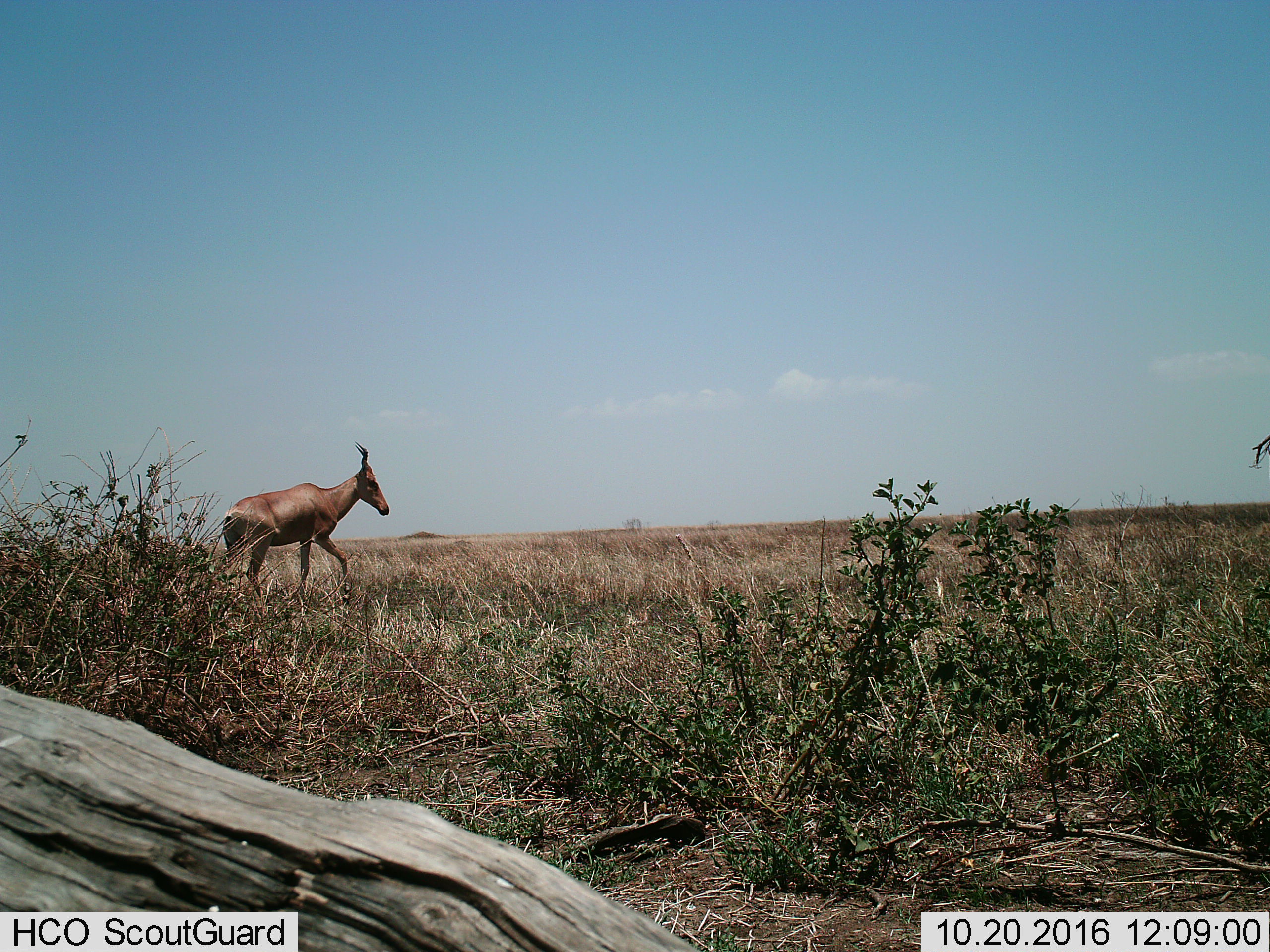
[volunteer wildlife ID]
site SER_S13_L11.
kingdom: Animalia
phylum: Chordata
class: Mammalia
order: Artiodactyla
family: Bovidae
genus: Alcelaphus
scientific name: Alcelaphus buselaphus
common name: hartebeest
Hartebeest (Alcelaphus buselaphus), count 1. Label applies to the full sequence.